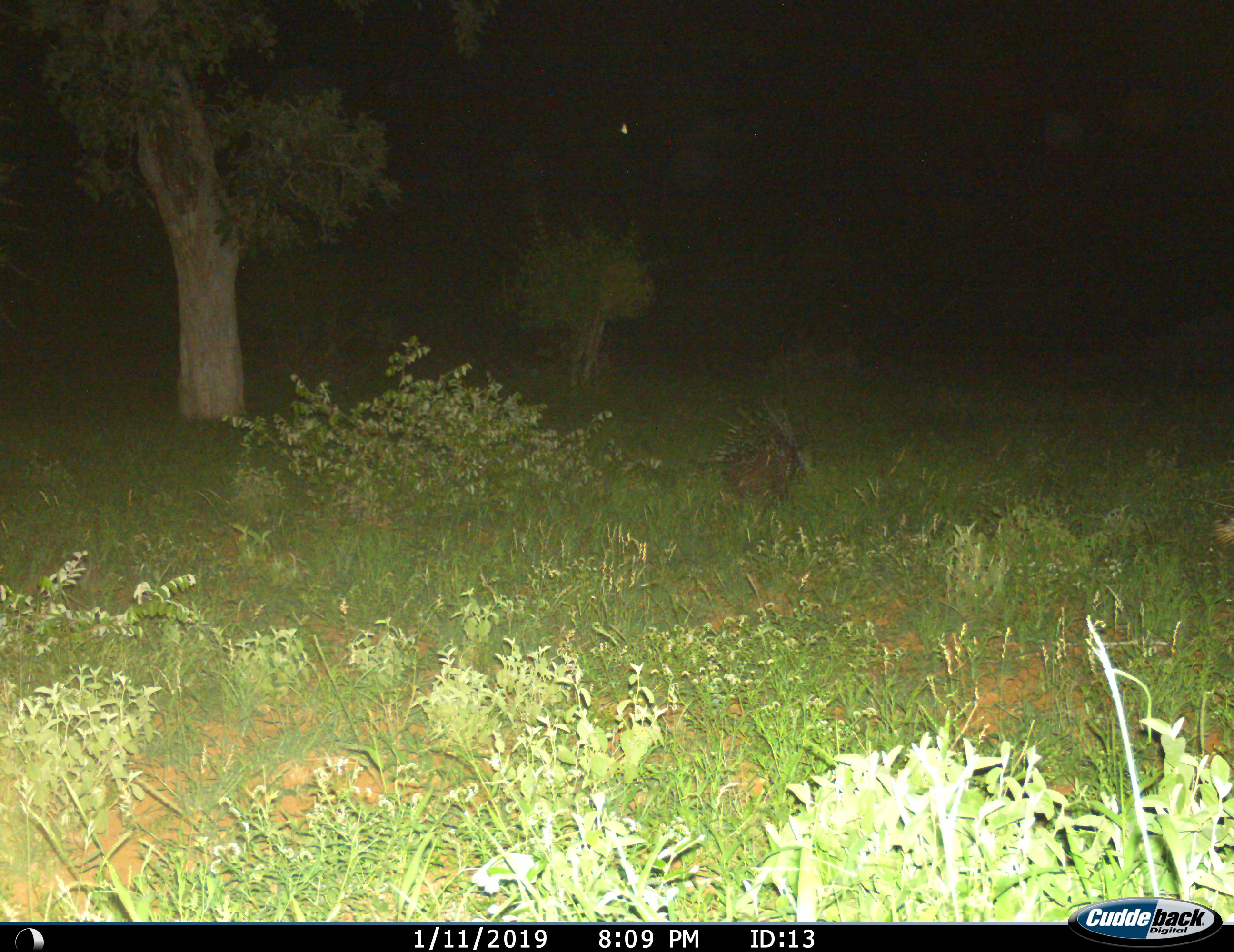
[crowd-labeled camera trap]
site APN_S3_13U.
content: unidentified animal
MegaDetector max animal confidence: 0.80